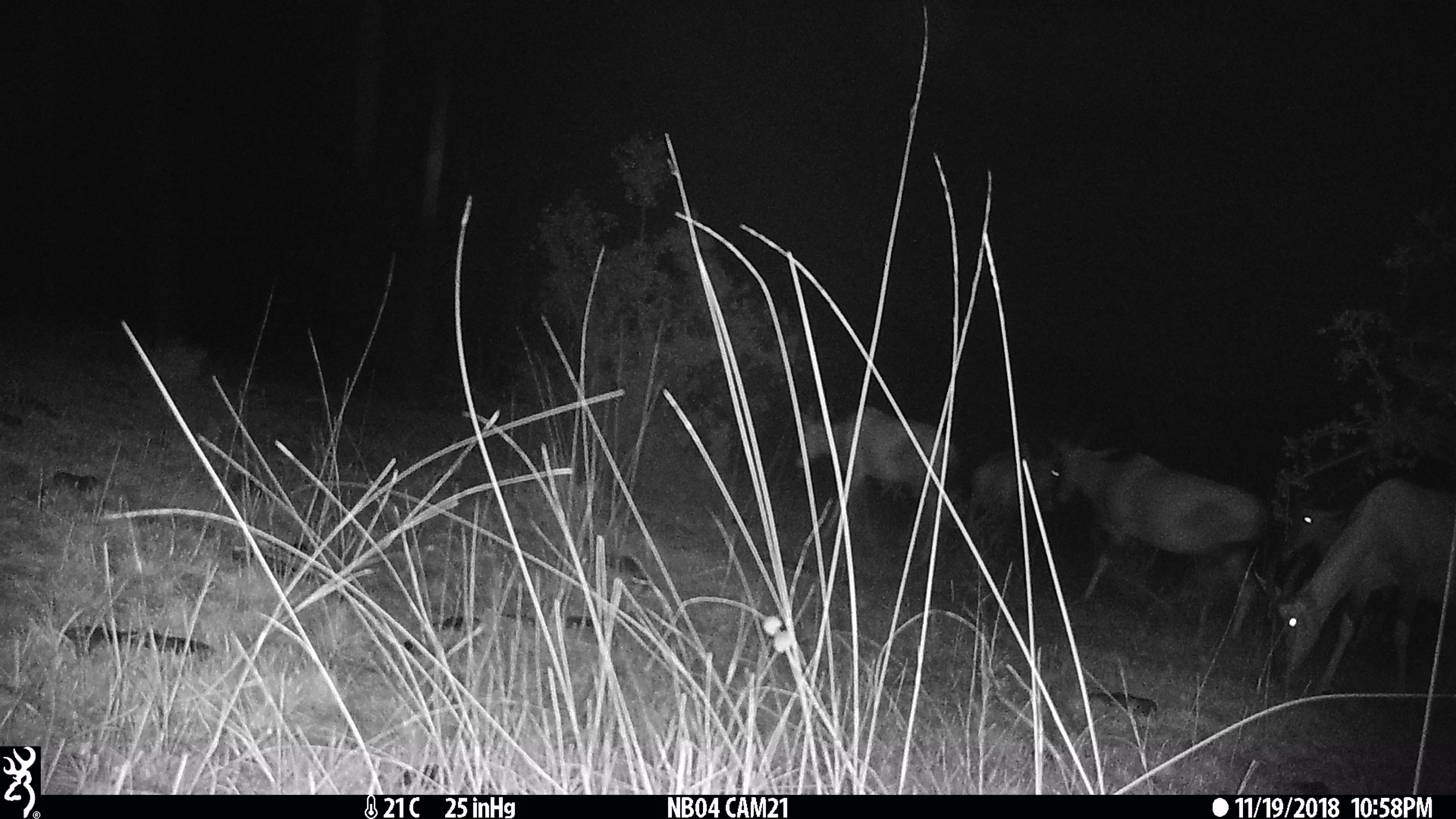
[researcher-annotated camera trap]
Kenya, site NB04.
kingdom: Animalia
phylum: Chordata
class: Mammalia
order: Artiodactyla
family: Bovidae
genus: Damaliscus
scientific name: Damaliscus lunatus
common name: topi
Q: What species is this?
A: Topi (Damaliscus lunatus).